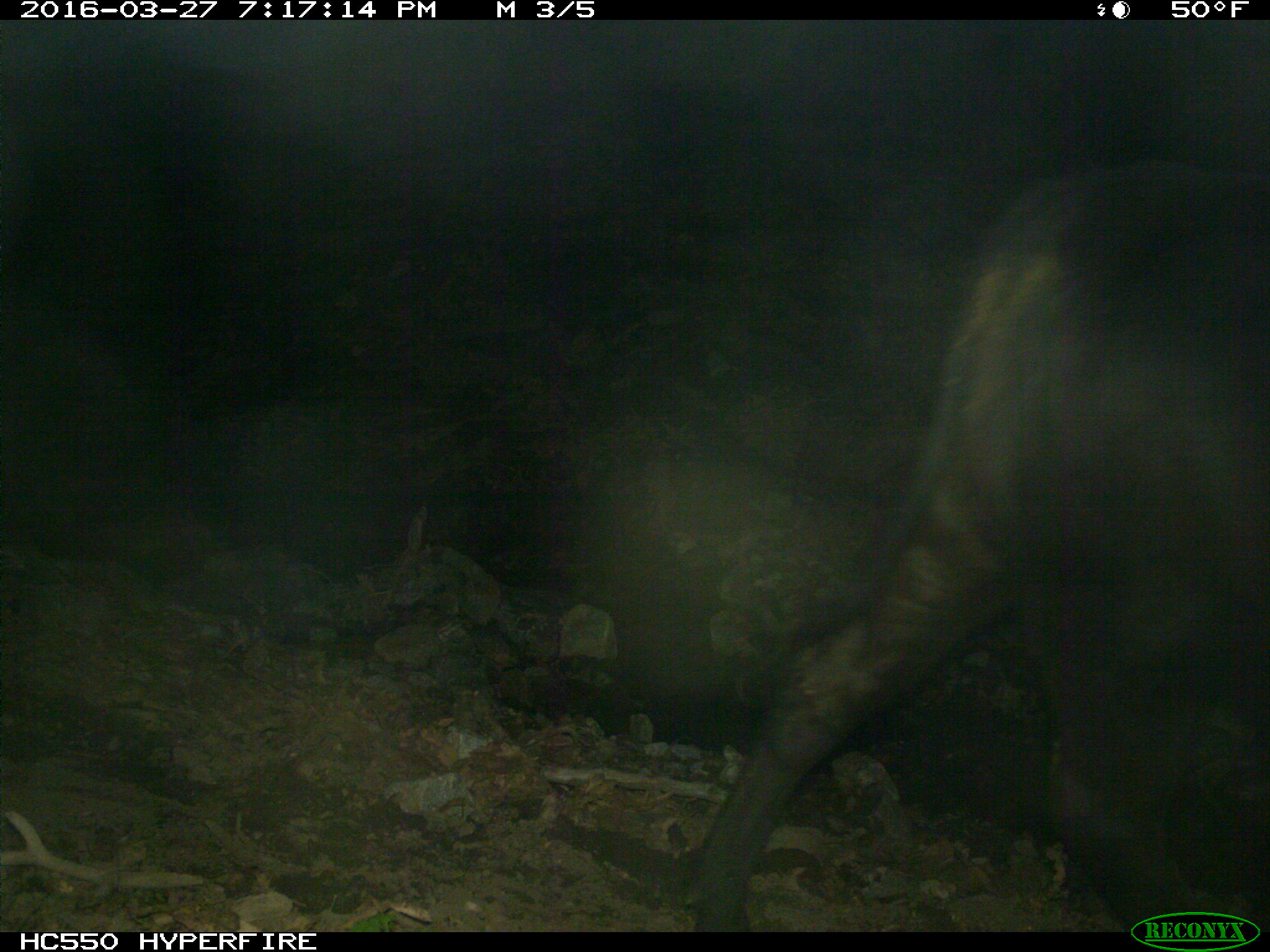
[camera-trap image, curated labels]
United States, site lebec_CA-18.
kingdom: Animalia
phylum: Chordata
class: Mammalia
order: Artiodactyla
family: Bovidae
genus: Bos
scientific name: Bos taurus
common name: domestic cow